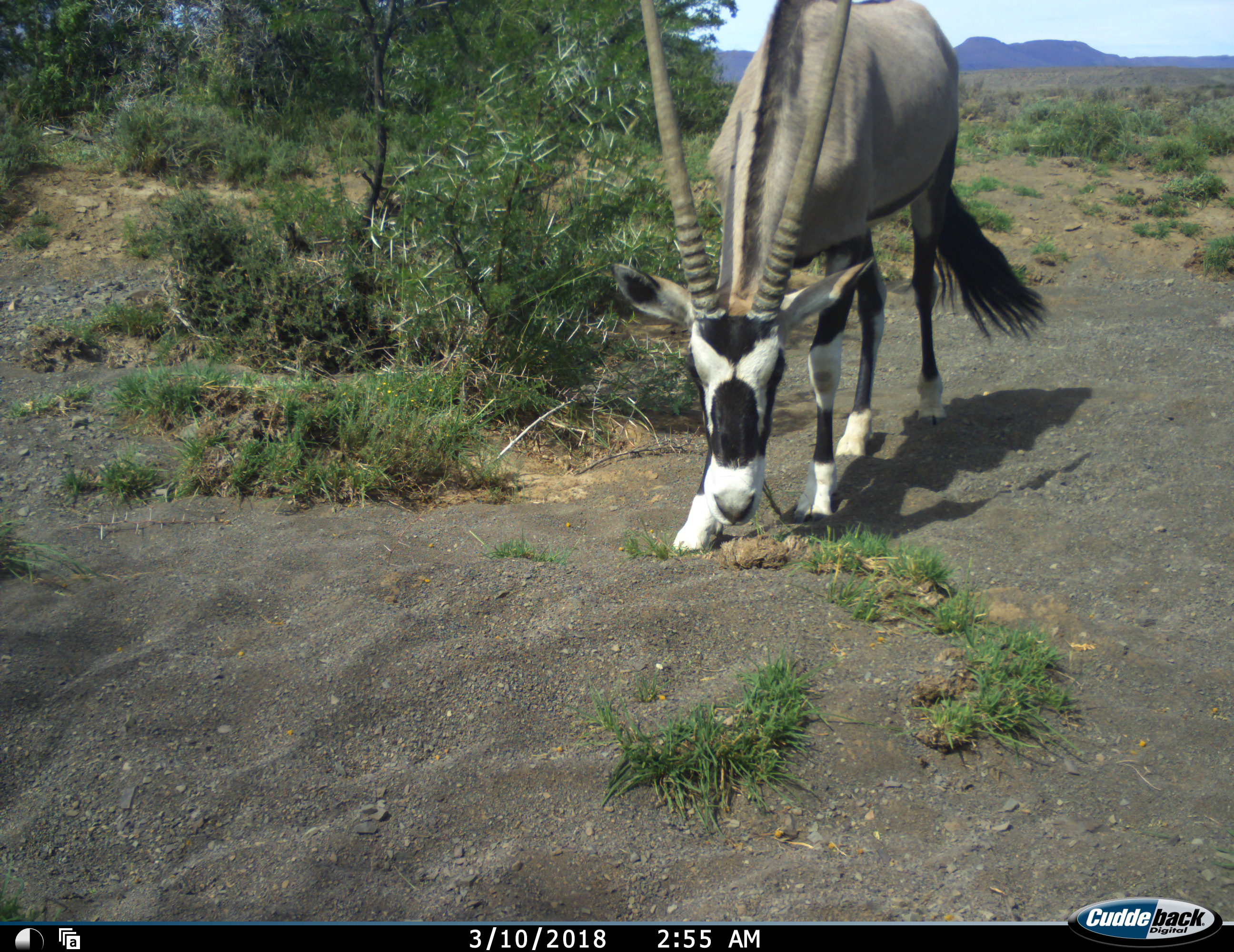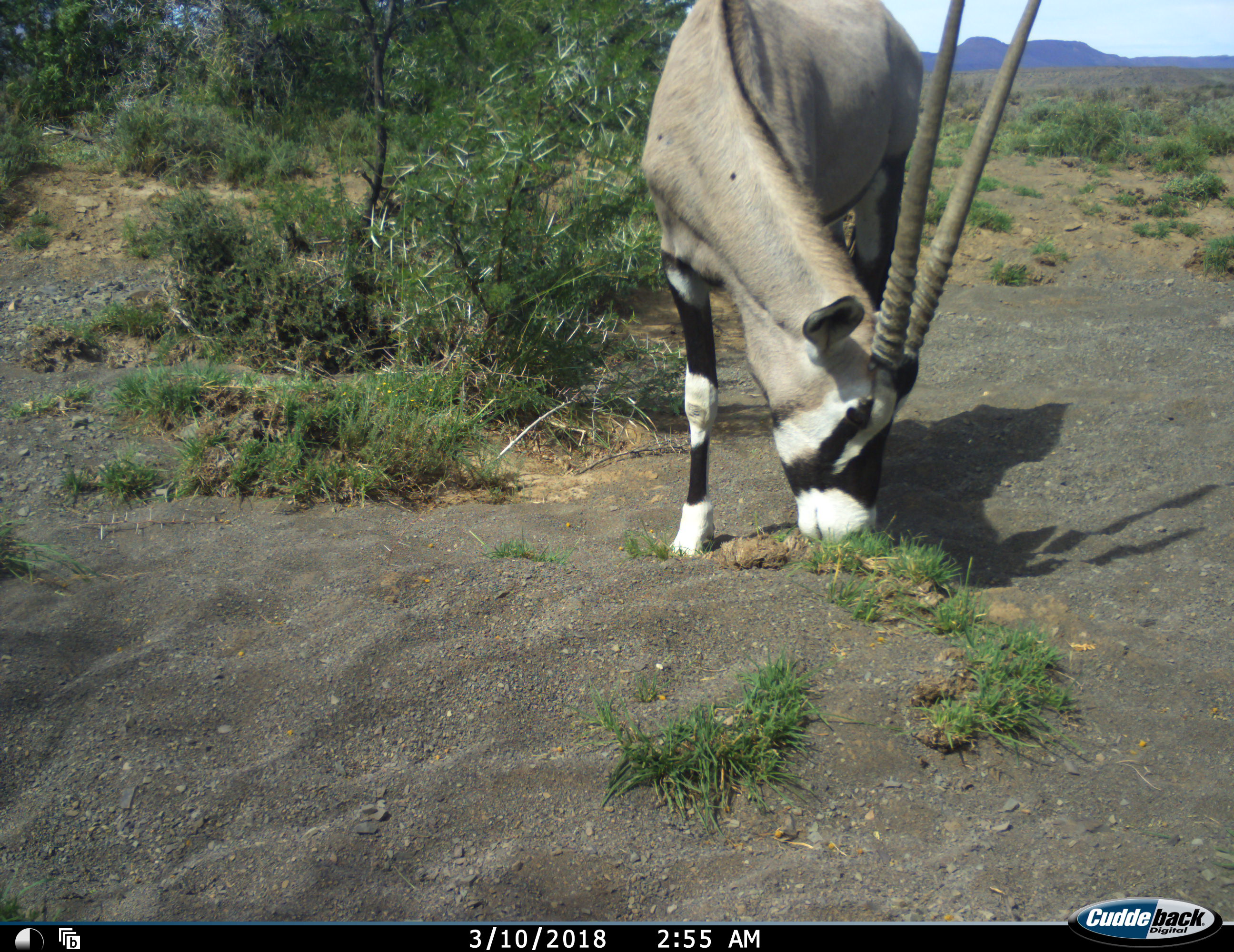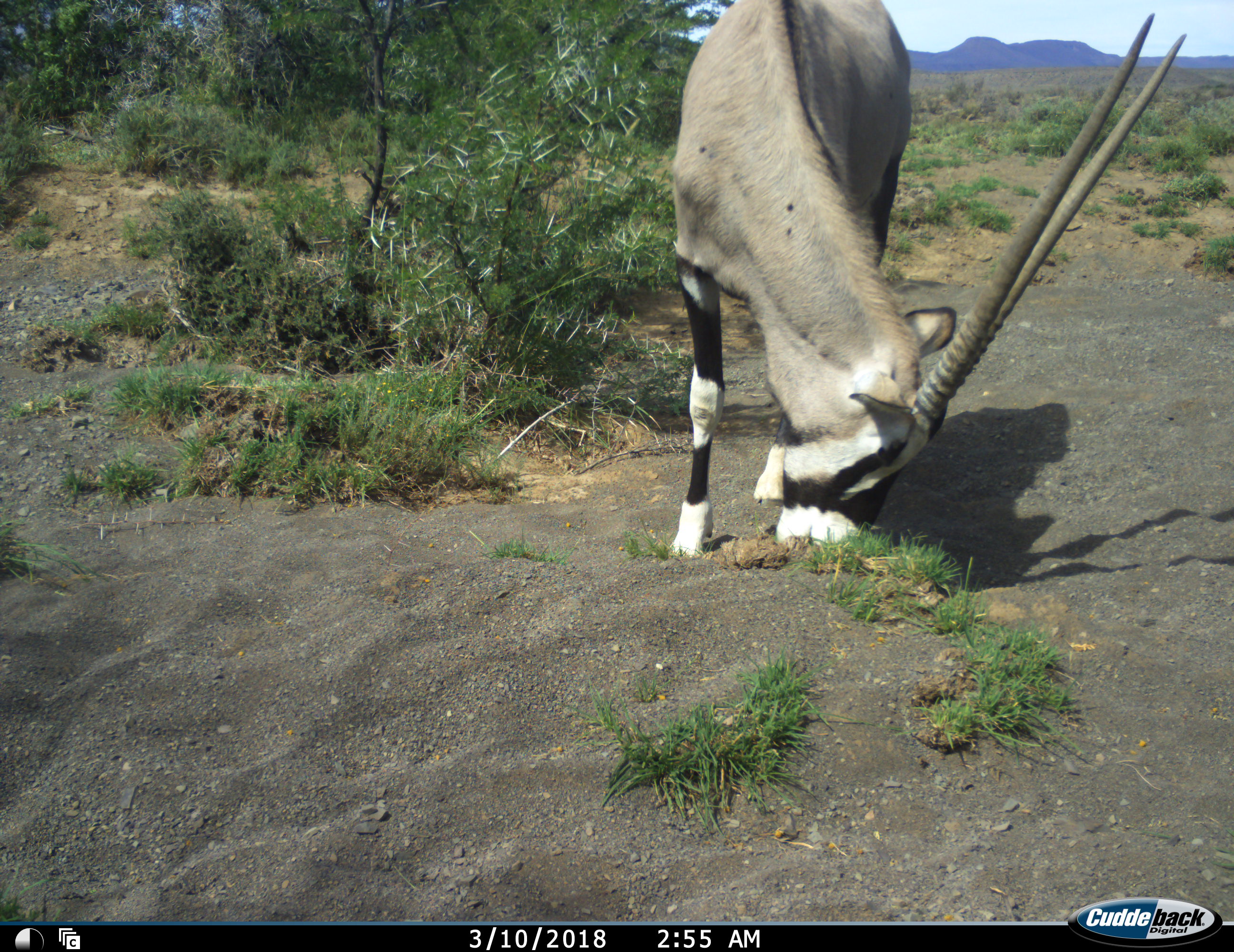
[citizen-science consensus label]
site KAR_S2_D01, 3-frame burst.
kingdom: Animalia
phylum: Chordata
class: Mammalia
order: Artiodactyla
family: Bovidae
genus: Oryx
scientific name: Oryx gazella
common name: gemsbok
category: oryx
Oryx (gemsbok) (Oryx gazella), count 1. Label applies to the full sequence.